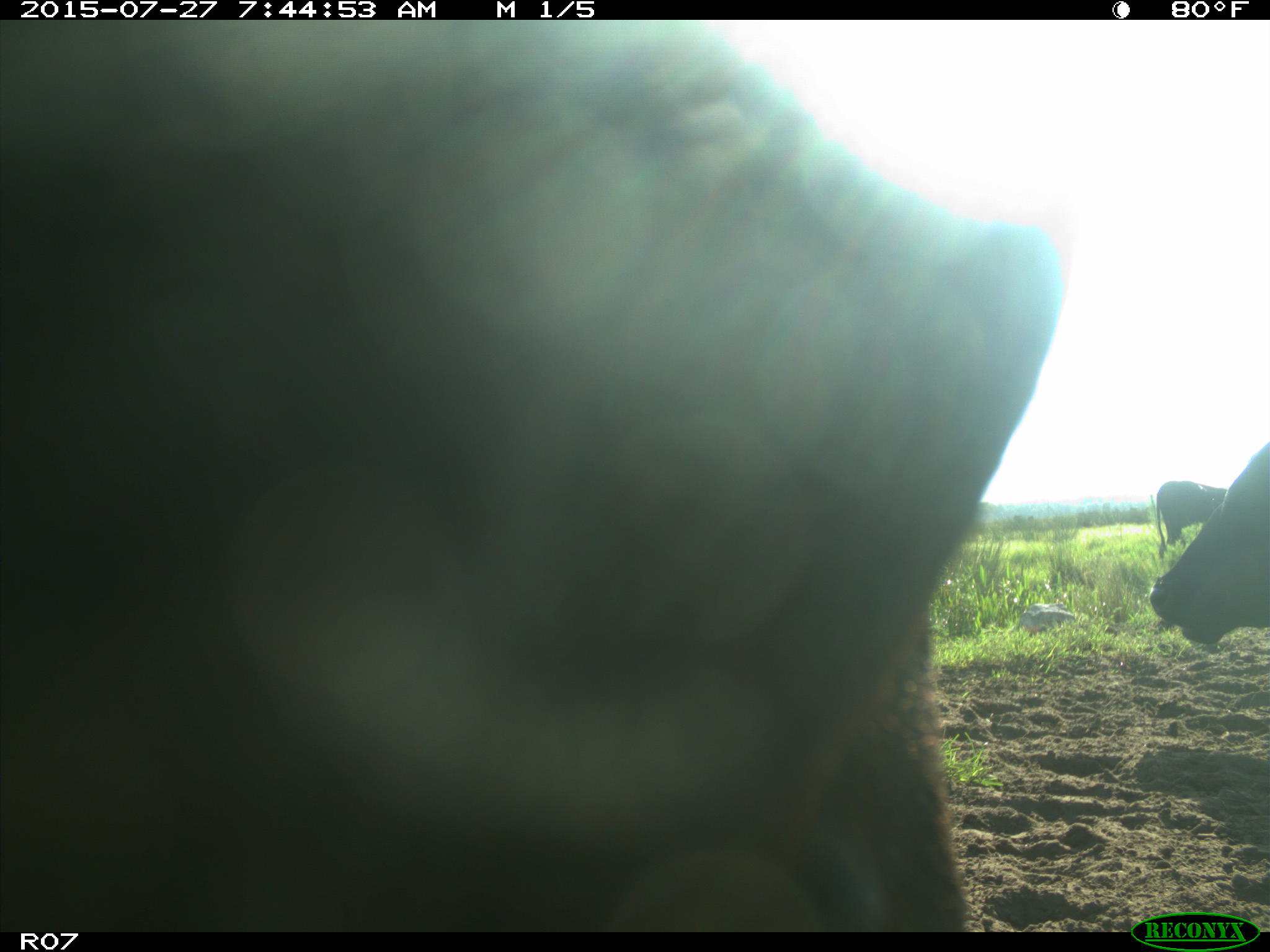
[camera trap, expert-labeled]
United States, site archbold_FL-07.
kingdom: Animalia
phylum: Chordata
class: Mammalia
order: Artiodactyla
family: Bovidae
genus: Bos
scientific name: Bos taurus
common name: domestic cow